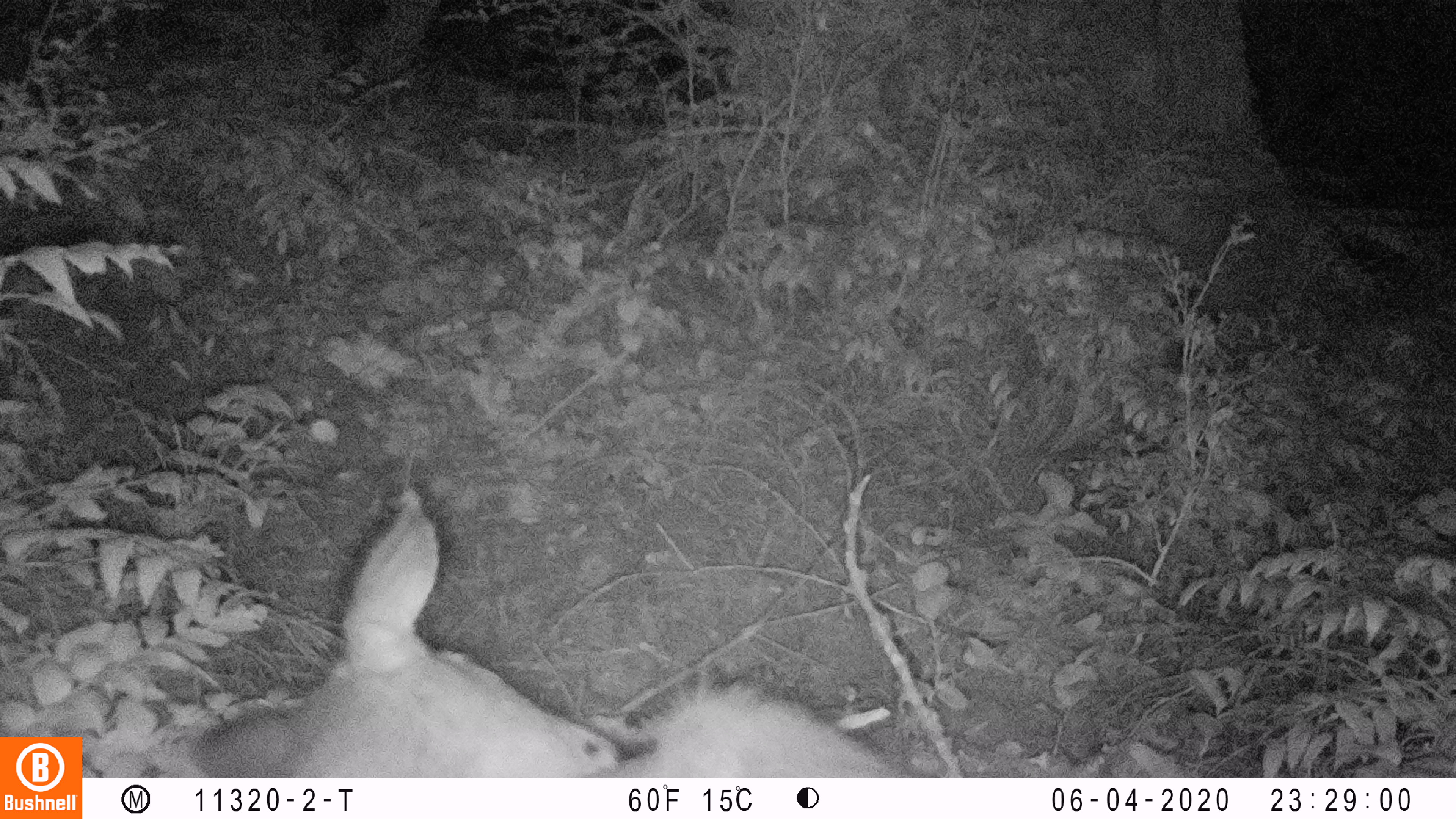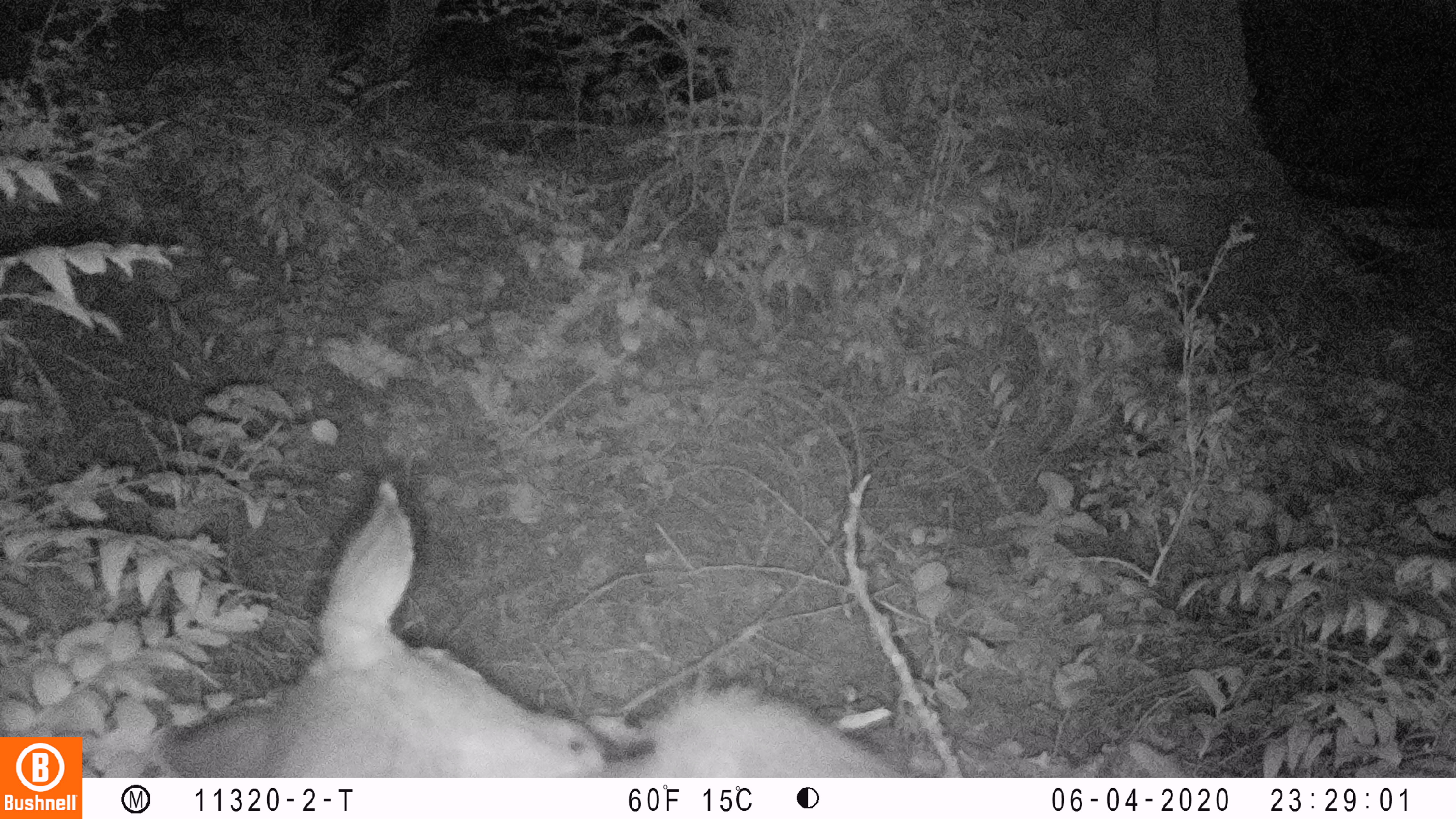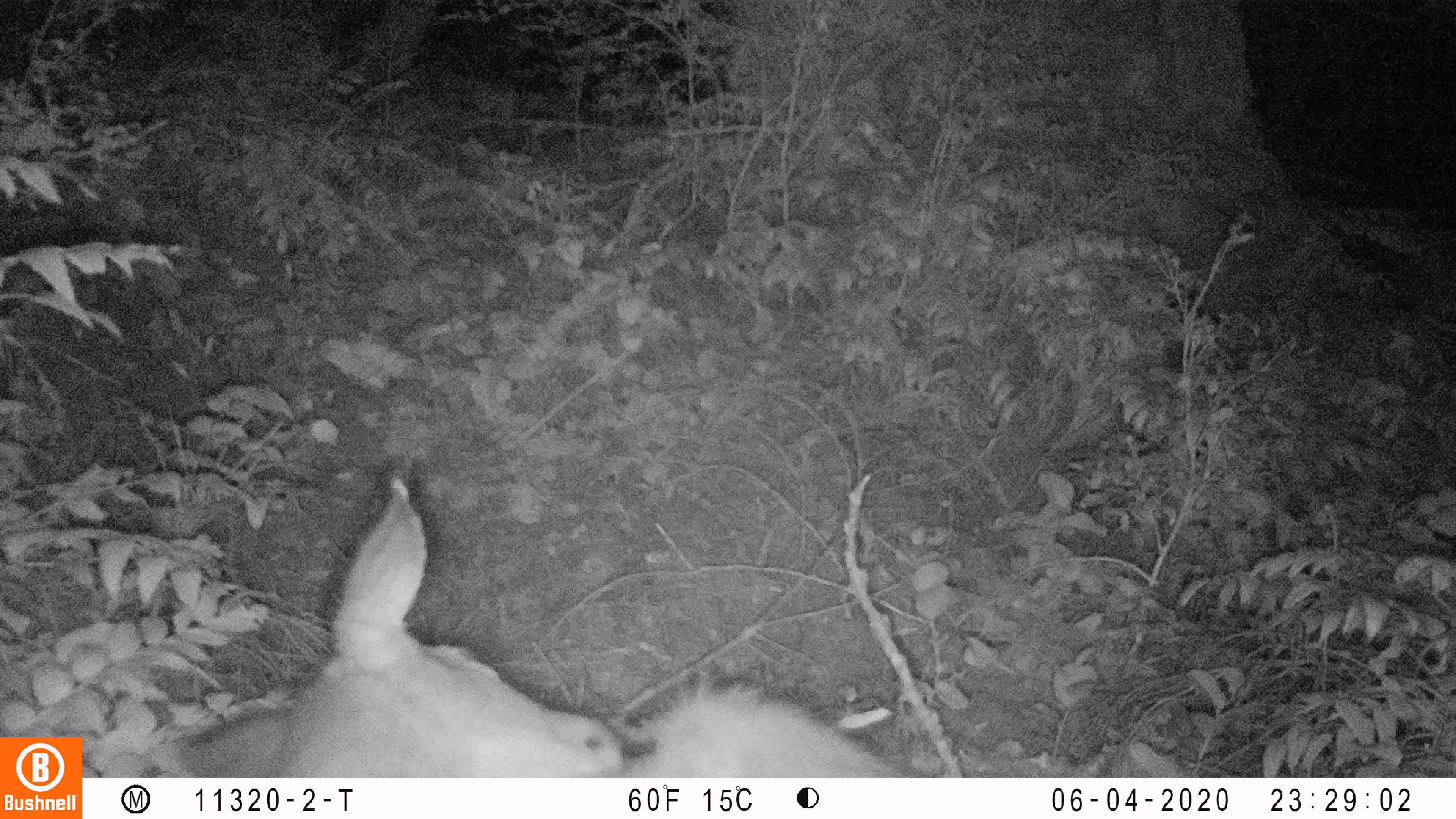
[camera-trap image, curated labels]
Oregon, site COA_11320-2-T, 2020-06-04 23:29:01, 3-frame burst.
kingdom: Animalia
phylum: Chordata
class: Mammalia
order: Artiodactyla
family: Cervidae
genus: Odocoileus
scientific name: Odocoileus hemionus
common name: black-tailed deer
Black-tailed deer (Odocoileus hemionus).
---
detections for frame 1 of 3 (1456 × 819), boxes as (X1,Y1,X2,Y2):
black-tailed deer: (184,476,903,772)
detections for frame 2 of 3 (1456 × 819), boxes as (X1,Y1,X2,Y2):
black-tailed deer: (163,473,901,770)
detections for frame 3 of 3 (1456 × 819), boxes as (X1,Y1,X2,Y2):
black-tailed deer: (182,467,905,770)